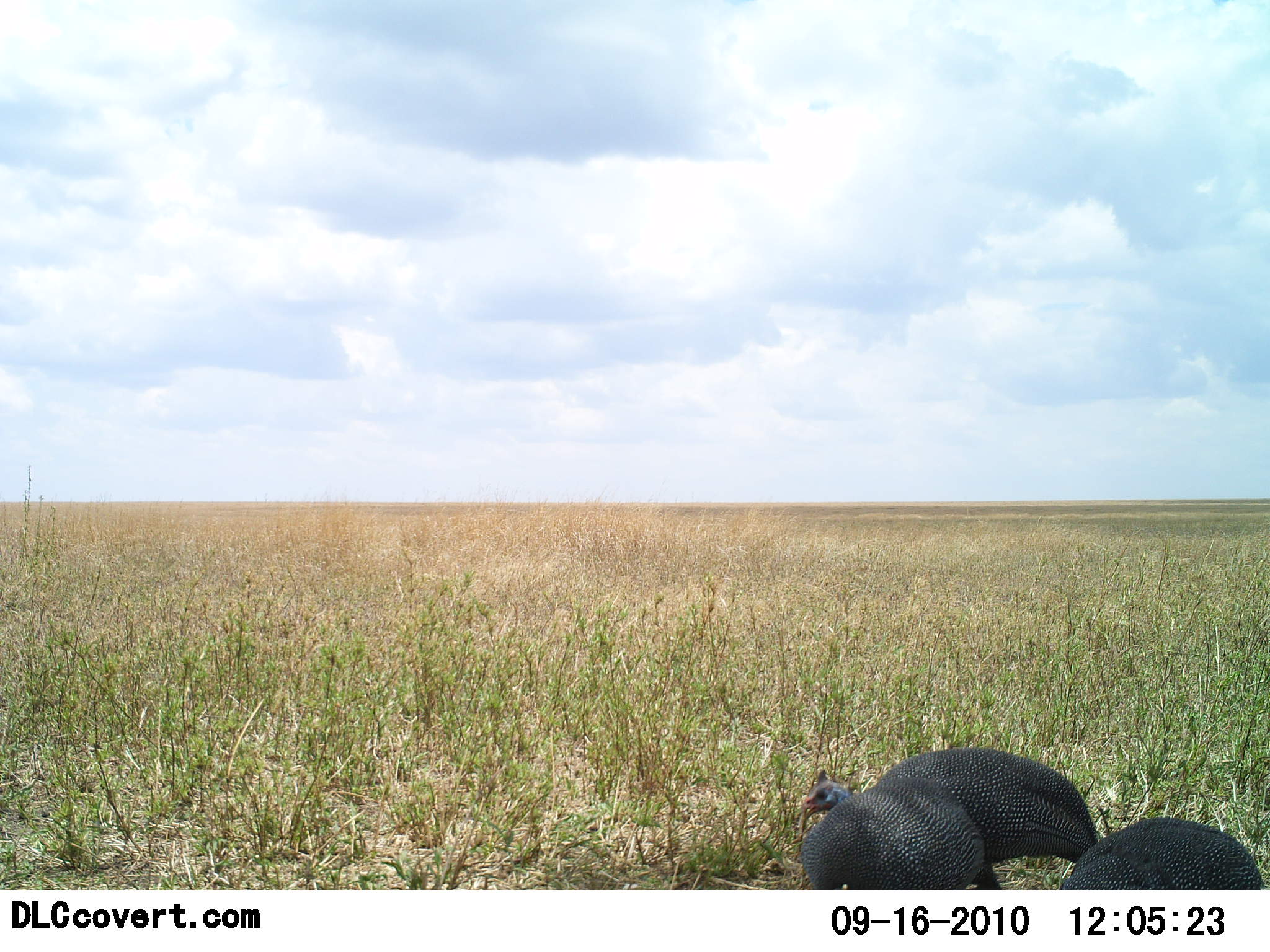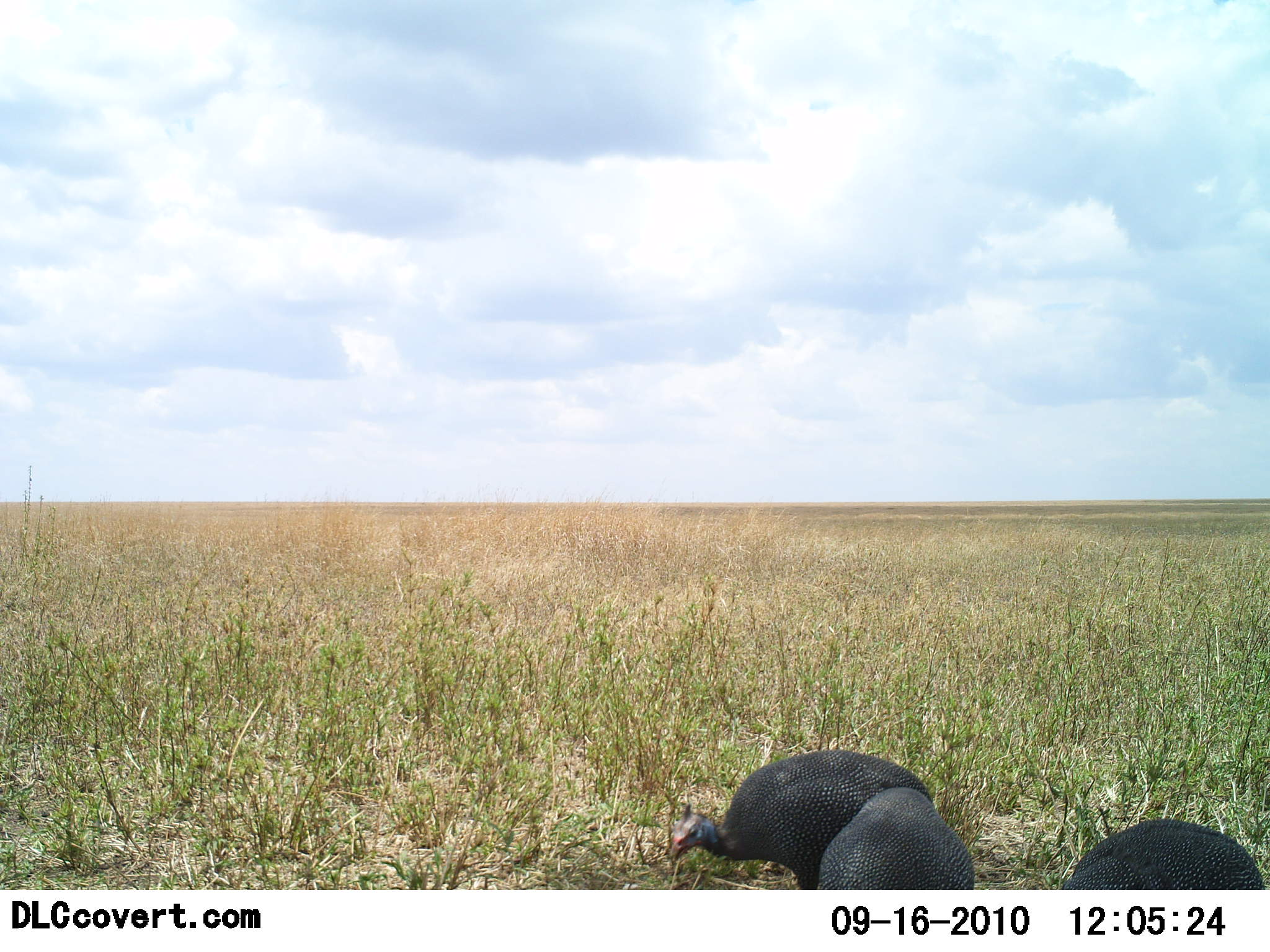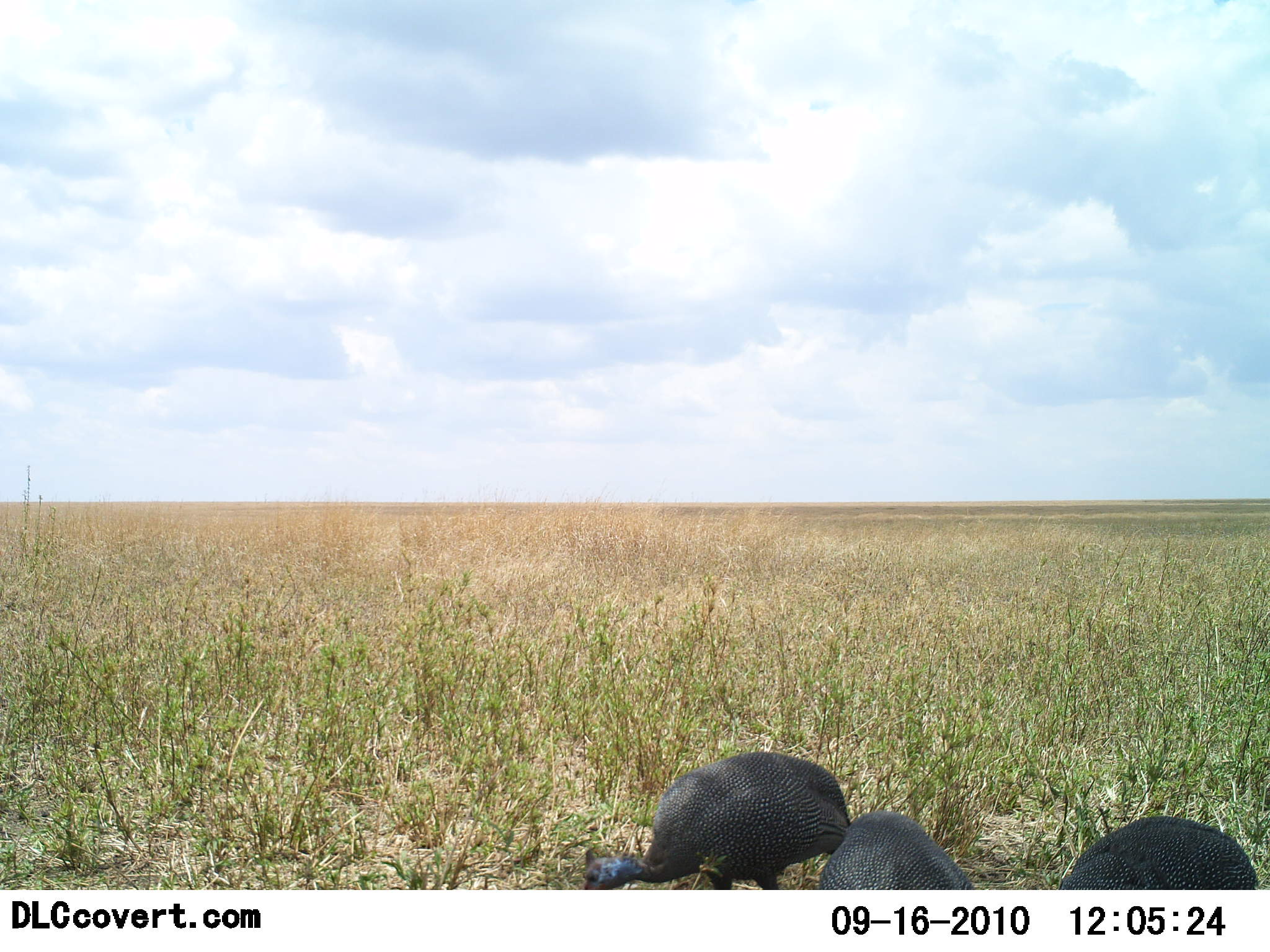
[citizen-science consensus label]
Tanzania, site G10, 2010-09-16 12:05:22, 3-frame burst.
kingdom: Animalia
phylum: Chordata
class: Aves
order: Galliformes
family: Numididae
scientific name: Numididae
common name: guinea fowl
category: guineafowl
Guineafowl (guinea fowl) (Numididae), count 3. Behavior (volunteer vote fractions): standing 41%, resting 6%, moving 35%, interacting 0%. Young present (vote fraction): 0%. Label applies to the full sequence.